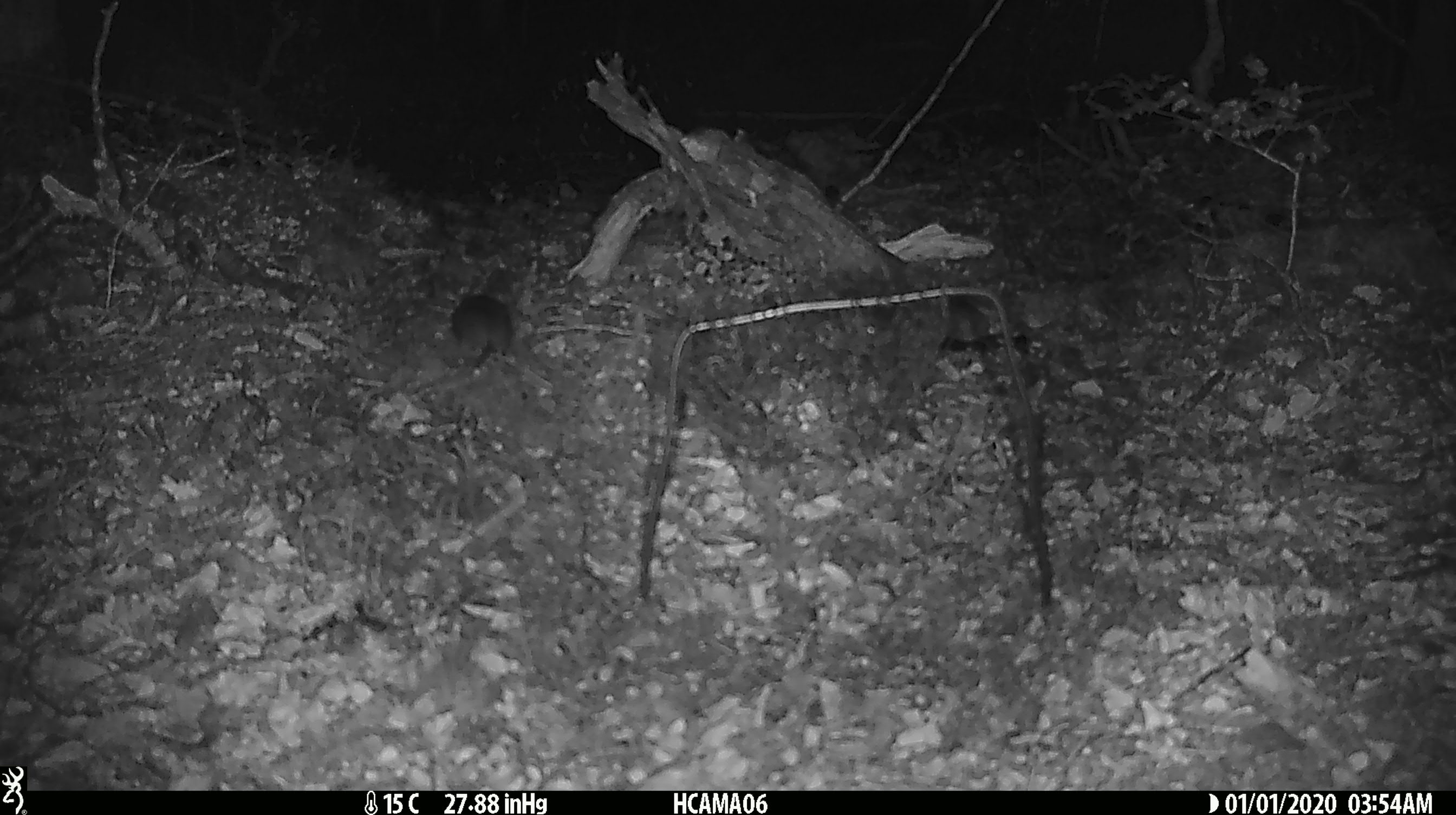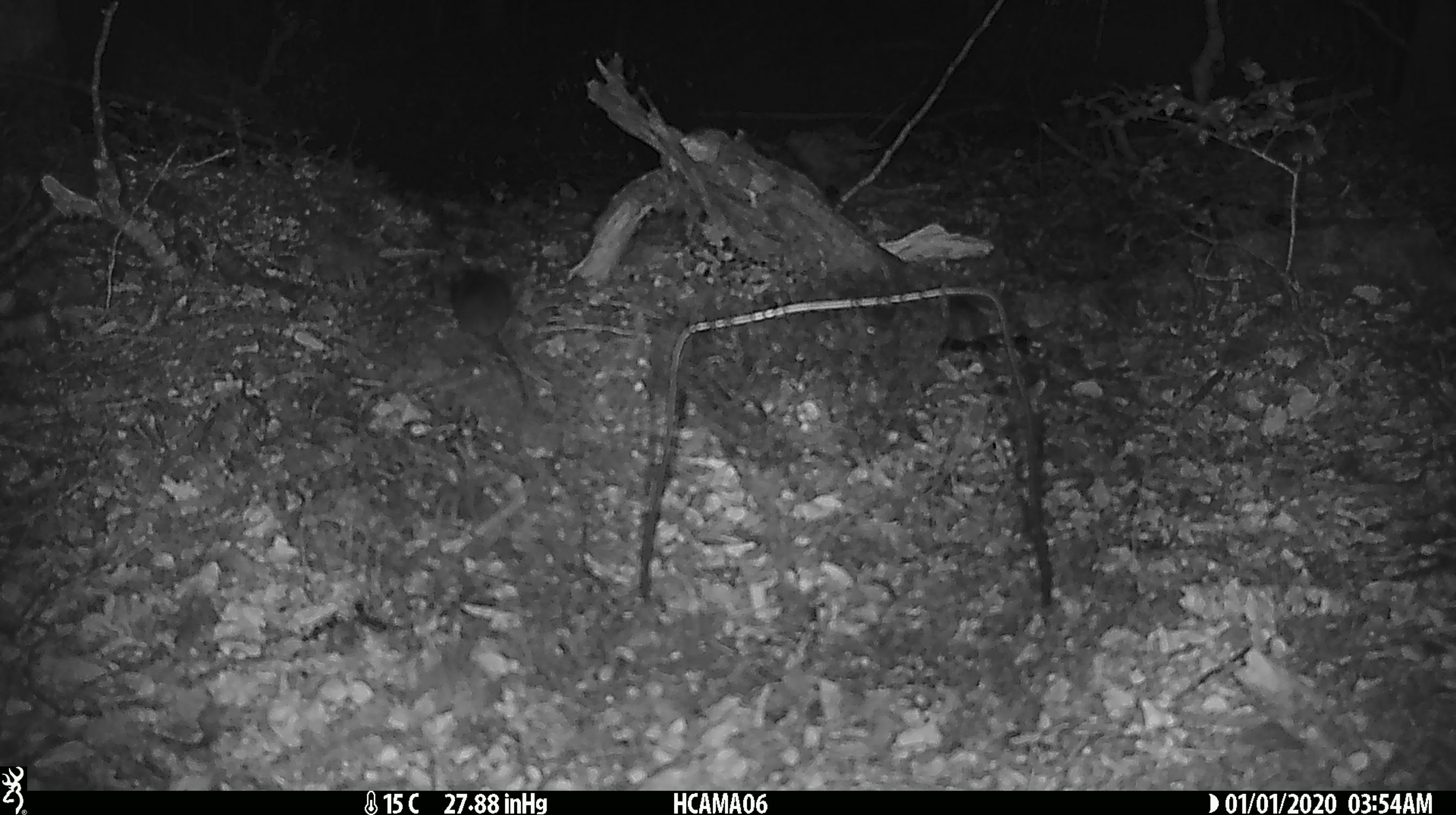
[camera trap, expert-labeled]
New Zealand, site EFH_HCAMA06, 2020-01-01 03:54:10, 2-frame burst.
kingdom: Animalia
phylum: Chordata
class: Mammalia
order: Rodentia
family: Muridae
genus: Mus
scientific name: Mus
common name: mouse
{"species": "mouse (Mus)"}